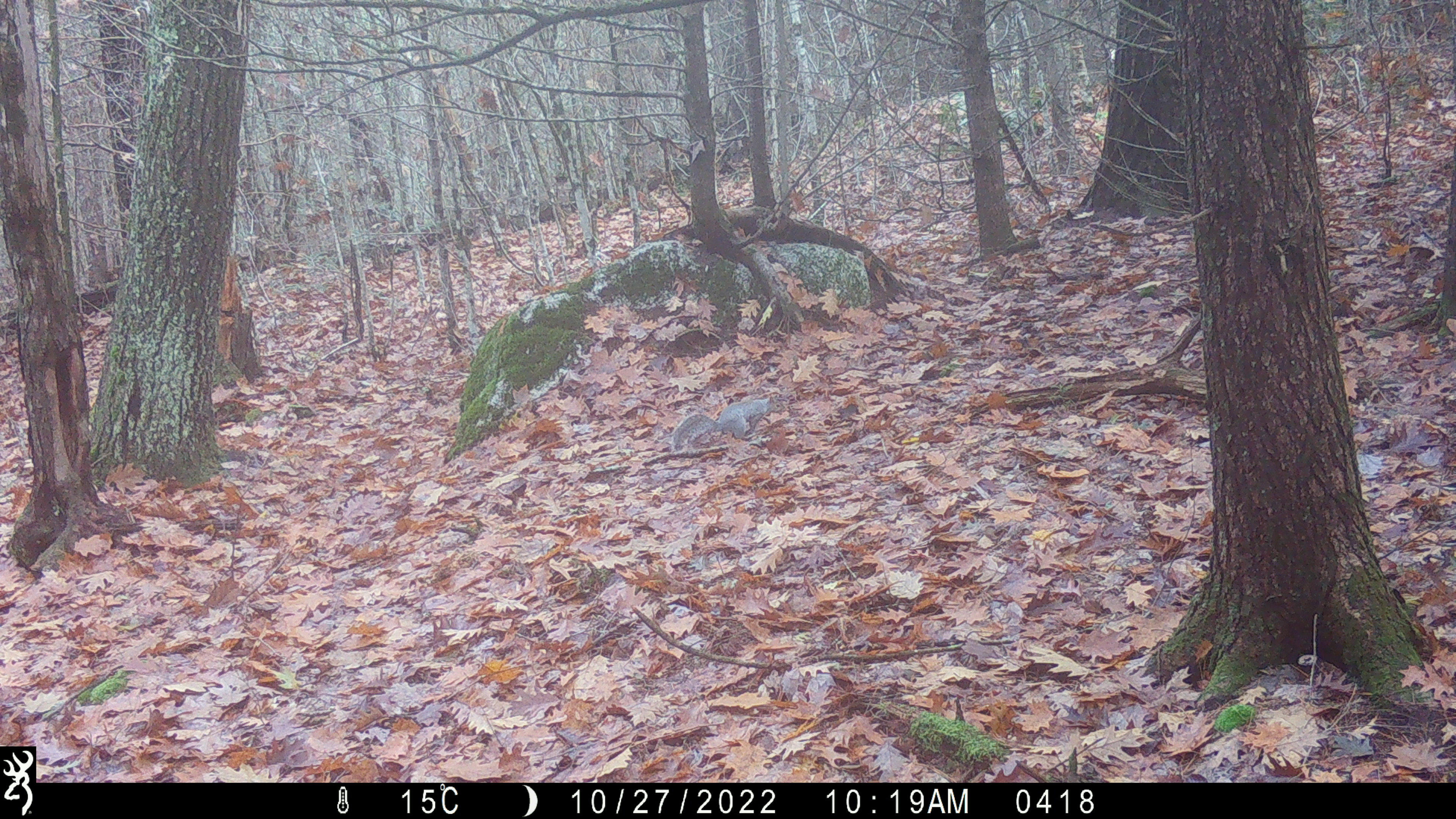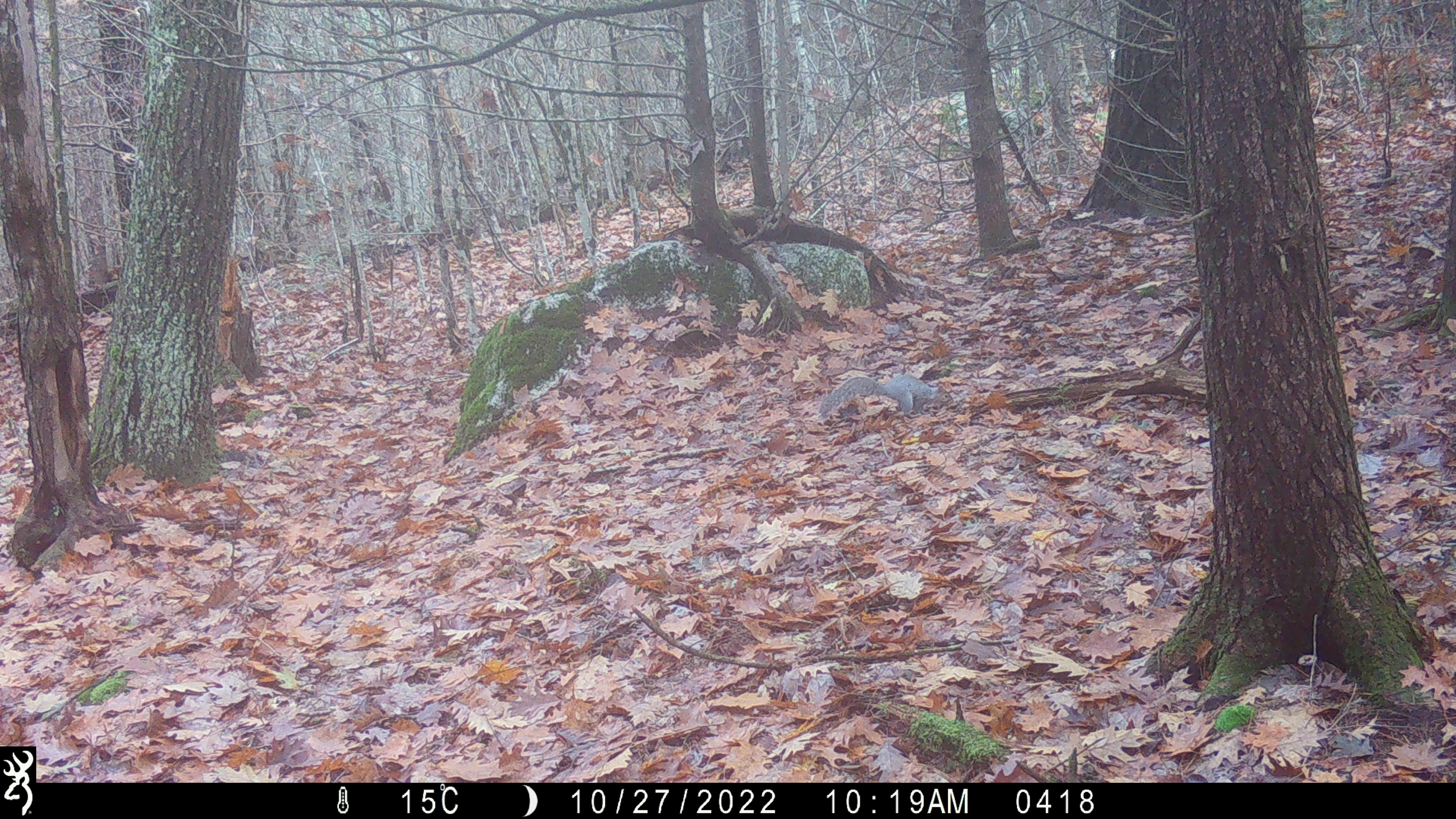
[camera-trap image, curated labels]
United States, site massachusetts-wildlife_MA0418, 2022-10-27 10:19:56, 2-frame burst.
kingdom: Animalia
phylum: Chordata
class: Mammalia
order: Rodentia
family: Sciuridae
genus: Sciurus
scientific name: Sciurus carolinensis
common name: gray squirrel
Gray squirrel (Sciurus carolinensis).